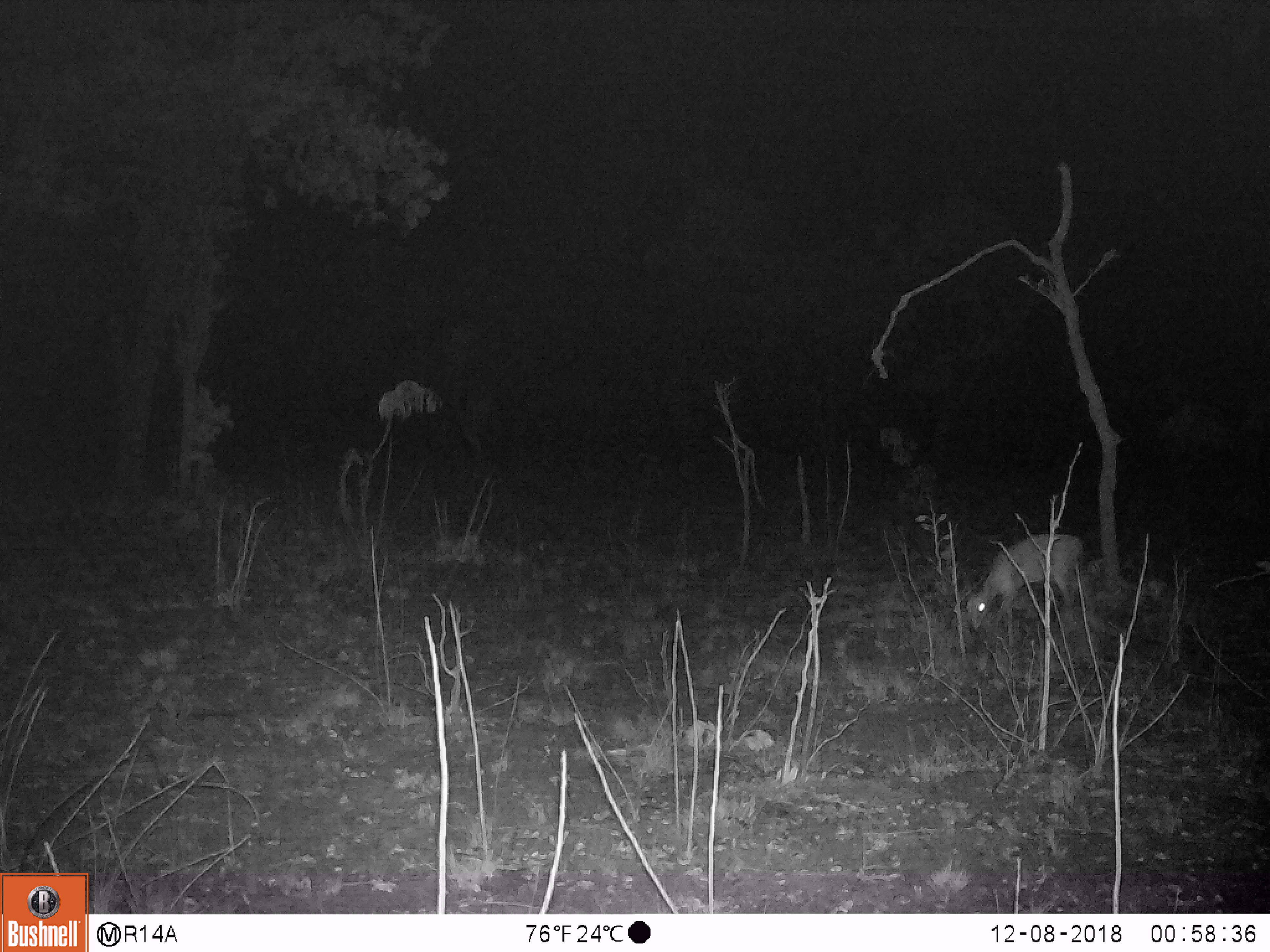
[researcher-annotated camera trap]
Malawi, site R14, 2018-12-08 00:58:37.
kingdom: Animalia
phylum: Chordata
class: Mammalia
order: Artiodactyla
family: Bovidae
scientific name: Antilopinae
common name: small antelope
Small antelope (Antilopinae), count 1.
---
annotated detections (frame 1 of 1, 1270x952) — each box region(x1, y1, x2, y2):
small antelope: region(961, 532, 1091, 645)